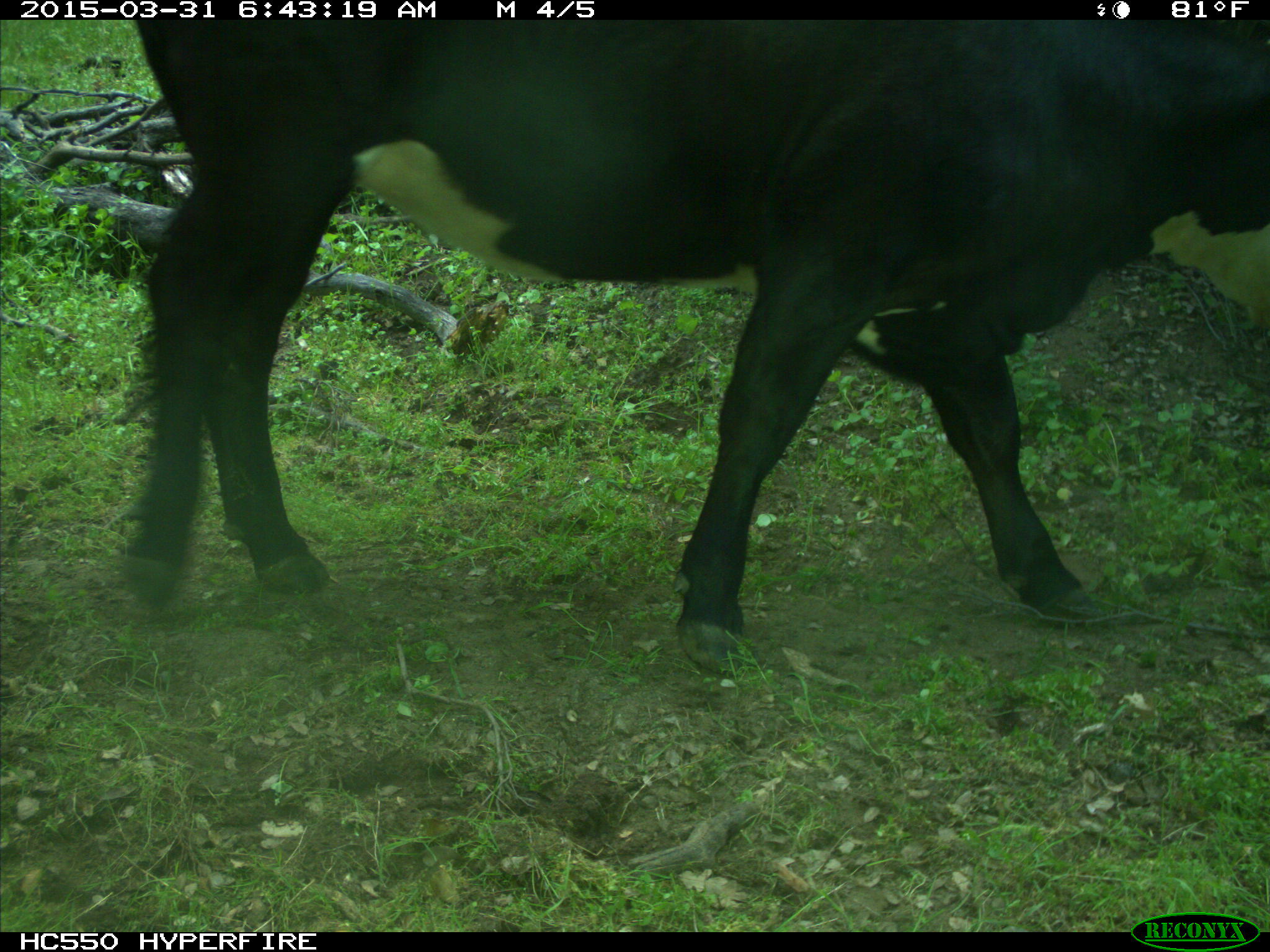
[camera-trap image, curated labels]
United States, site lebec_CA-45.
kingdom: Animalia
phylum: Chordata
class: Mammalia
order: Artiodactyla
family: Bovidae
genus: Bos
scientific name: Bos taurus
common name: domestic cow